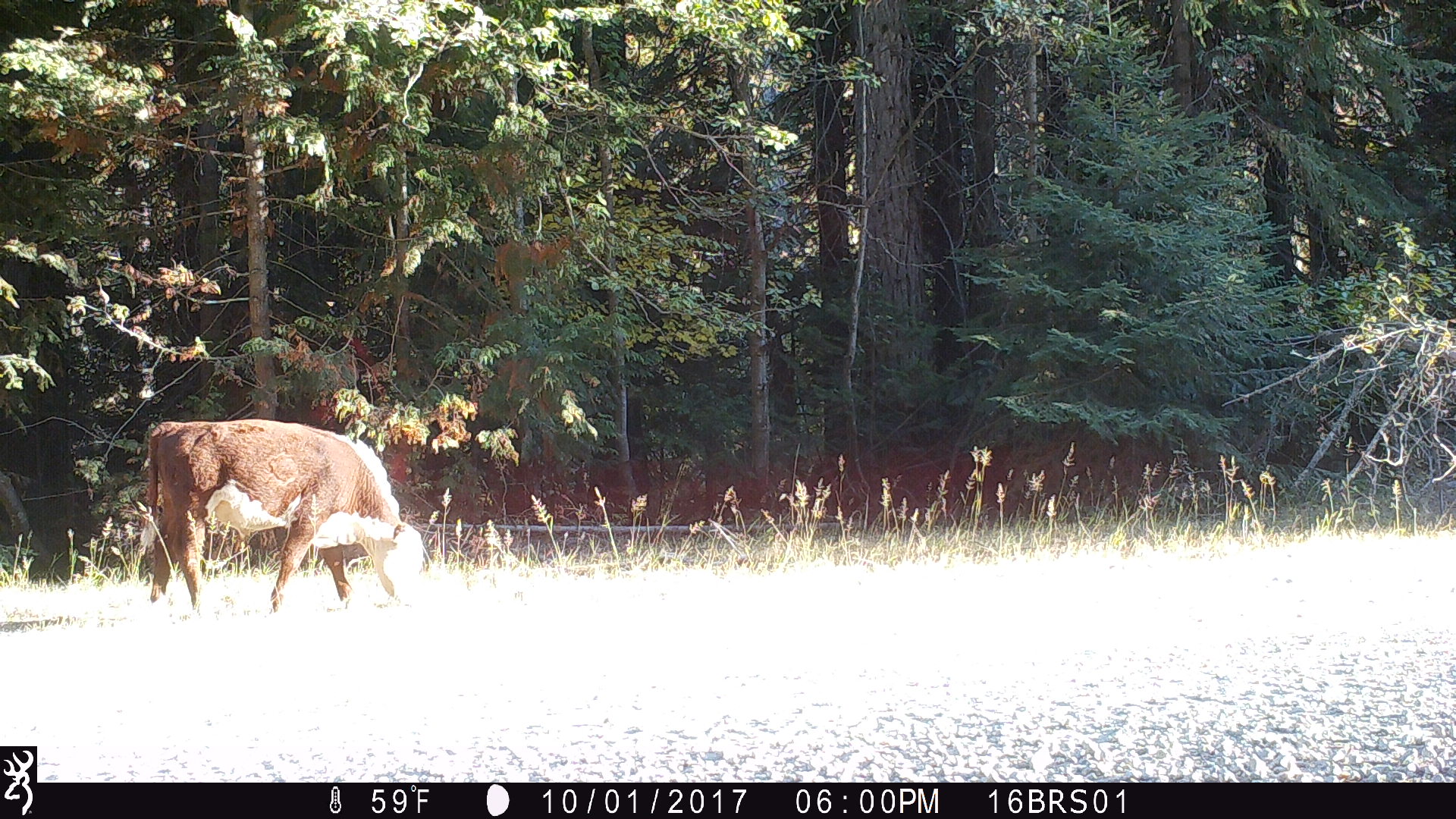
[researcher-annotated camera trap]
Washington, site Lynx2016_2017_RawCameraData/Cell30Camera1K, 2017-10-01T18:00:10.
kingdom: Animalia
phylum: Chordata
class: Mammalia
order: Artiodactyla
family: Bovidae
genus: Bos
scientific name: Bos taurus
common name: domestic cattle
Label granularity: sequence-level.